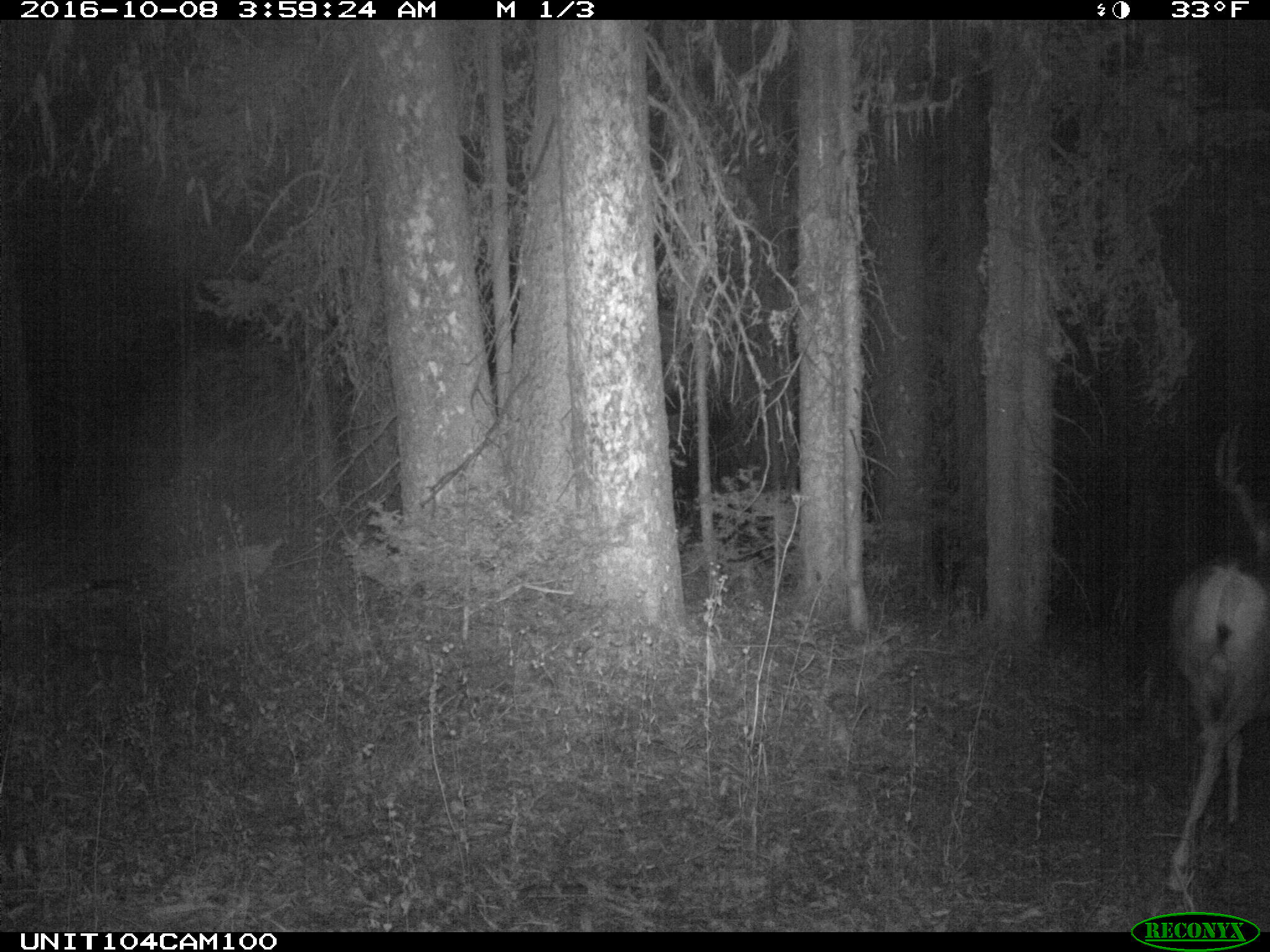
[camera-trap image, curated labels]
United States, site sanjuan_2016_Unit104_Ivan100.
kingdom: Animalia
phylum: Chordata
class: Mammalia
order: Artiodactyla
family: Cervidae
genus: Odocoileus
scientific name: Odocoileus hemionus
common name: mule deer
Odocoileus hemionus (mule deer).